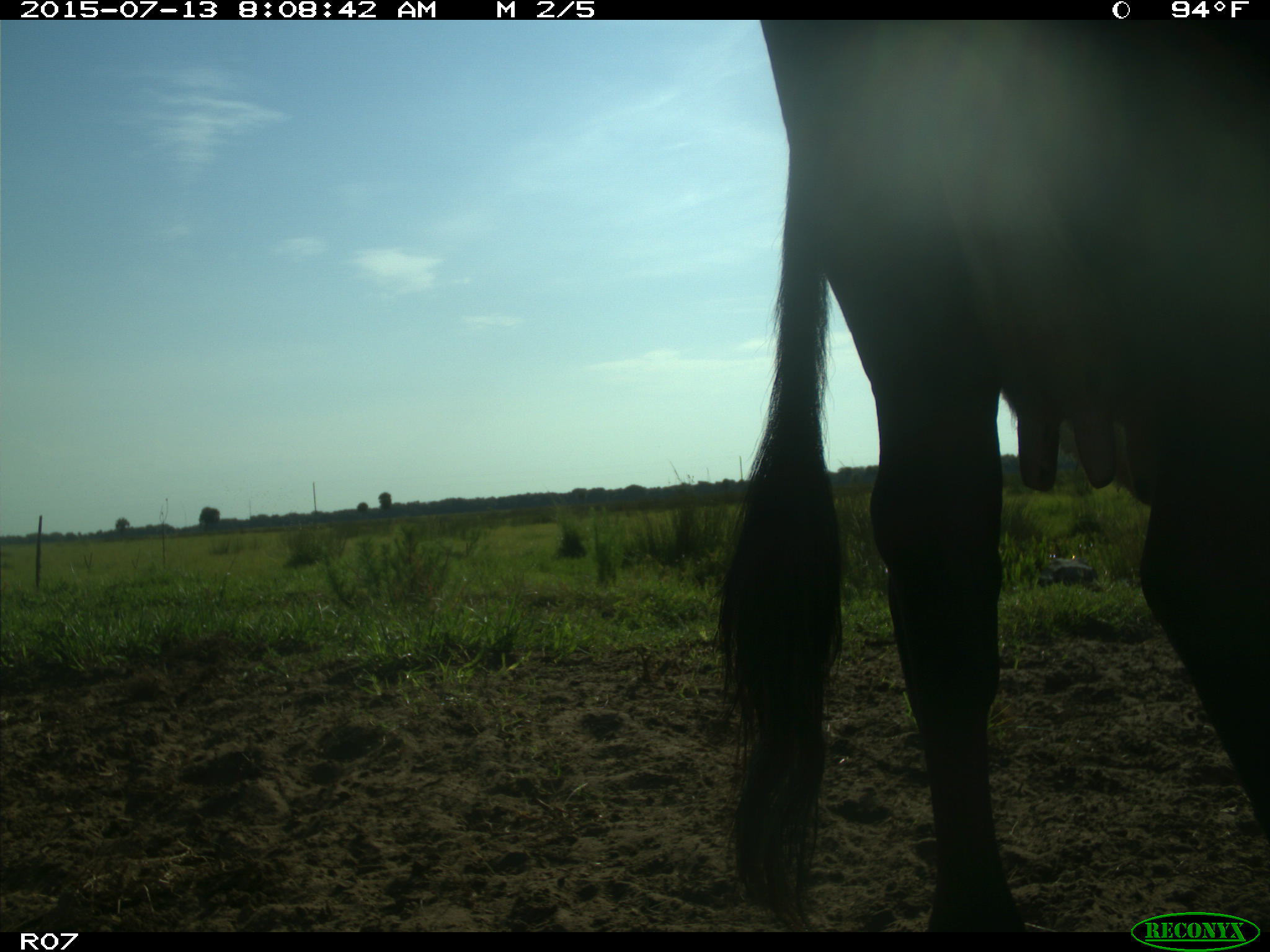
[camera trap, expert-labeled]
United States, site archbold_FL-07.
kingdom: Animalia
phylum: Chordata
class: Mammalia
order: Artiodactyla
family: Bovidae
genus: Bos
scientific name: Bos taurus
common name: domestic cow